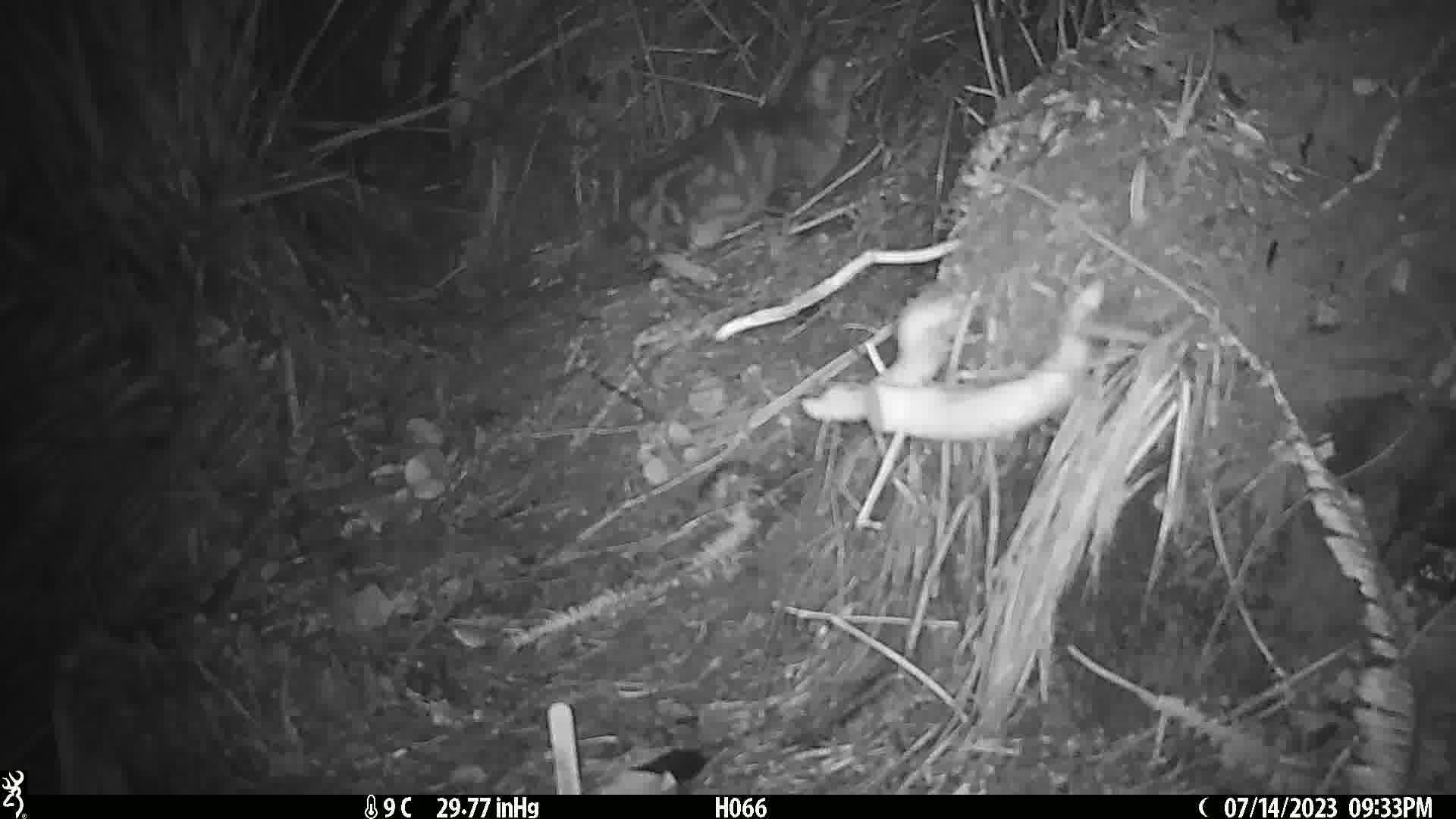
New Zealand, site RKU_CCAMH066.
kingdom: Animalia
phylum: Chordata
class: Mammalia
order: Carnivora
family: Felidae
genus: Felis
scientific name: Felis catus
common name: domestic cat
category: cat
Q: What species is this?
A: Cat (domestic cat) (Felis catus).